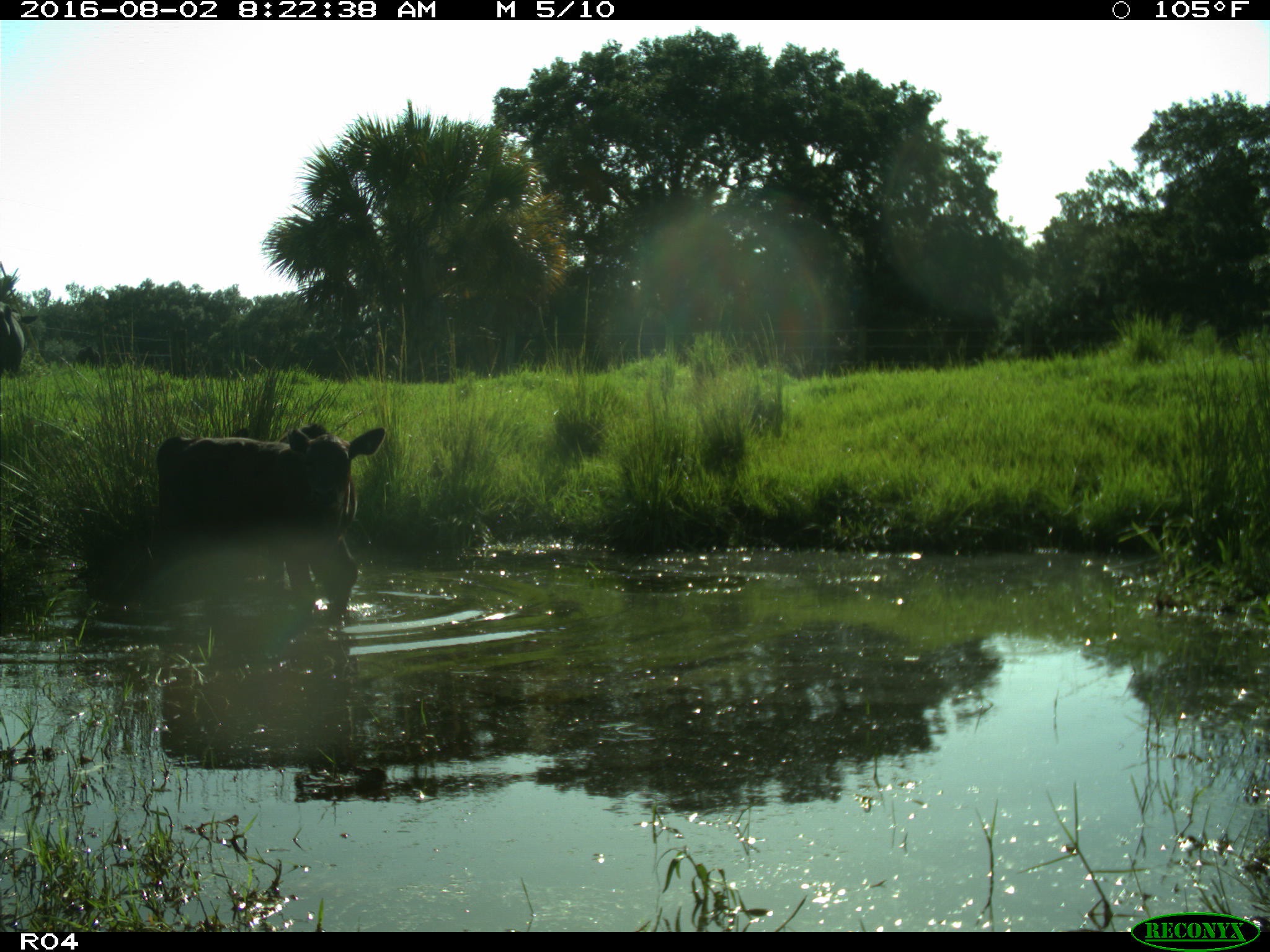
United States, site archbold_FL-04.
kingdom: Animalia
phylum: Chordata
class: Mammalia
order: Artiodactyla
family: Bovidae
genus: Bos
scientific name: Bos taurus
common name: domestic cow